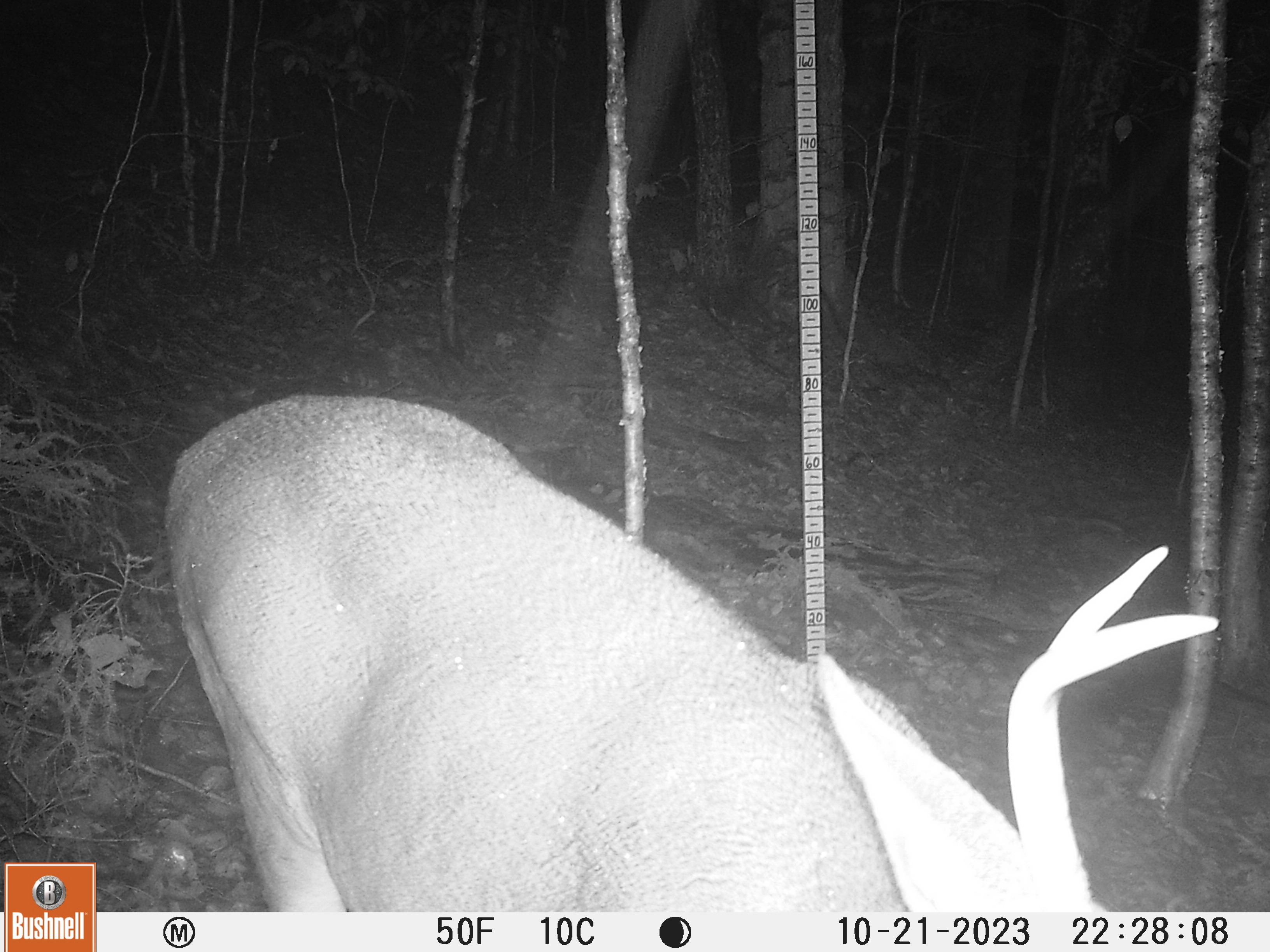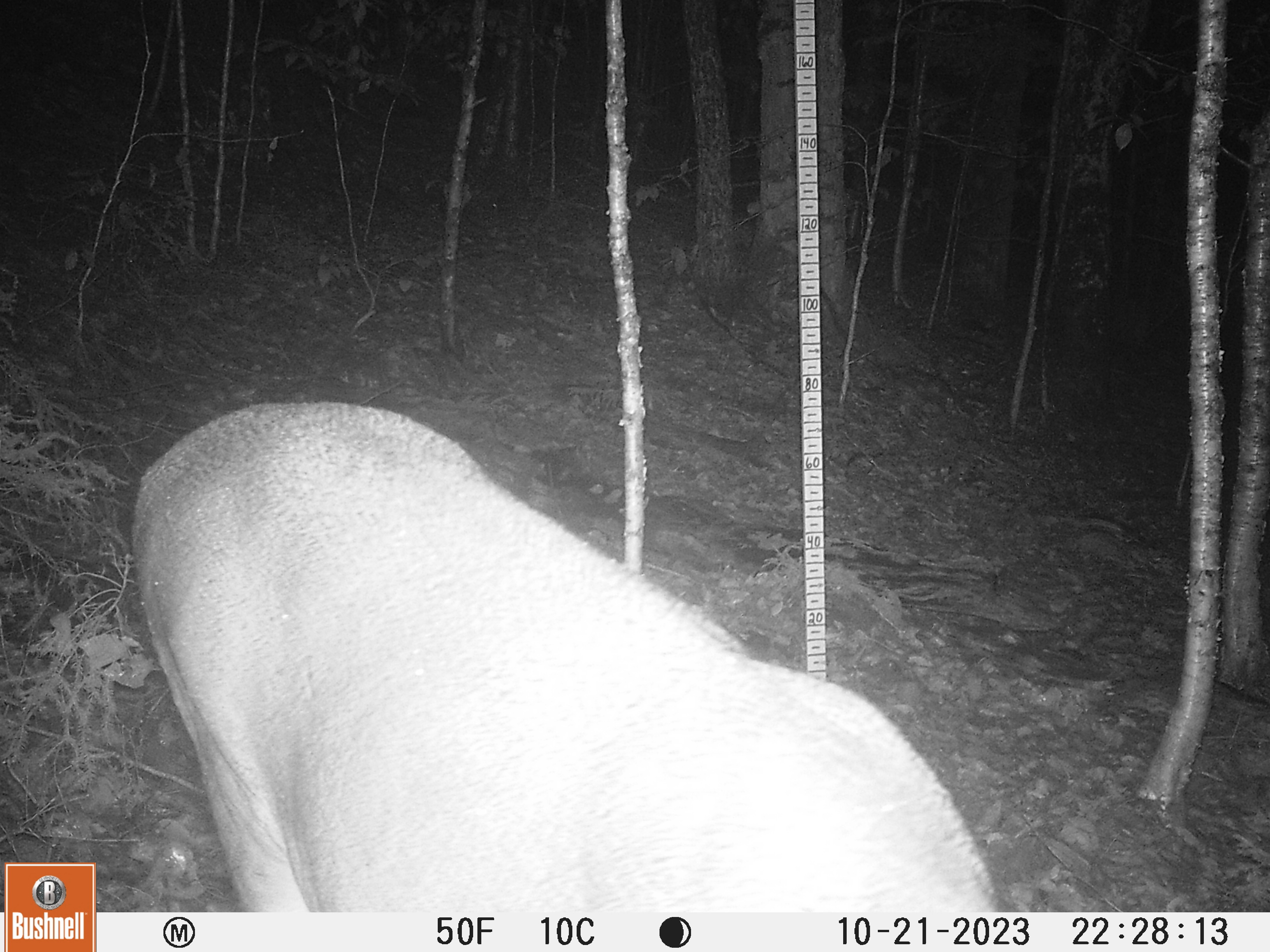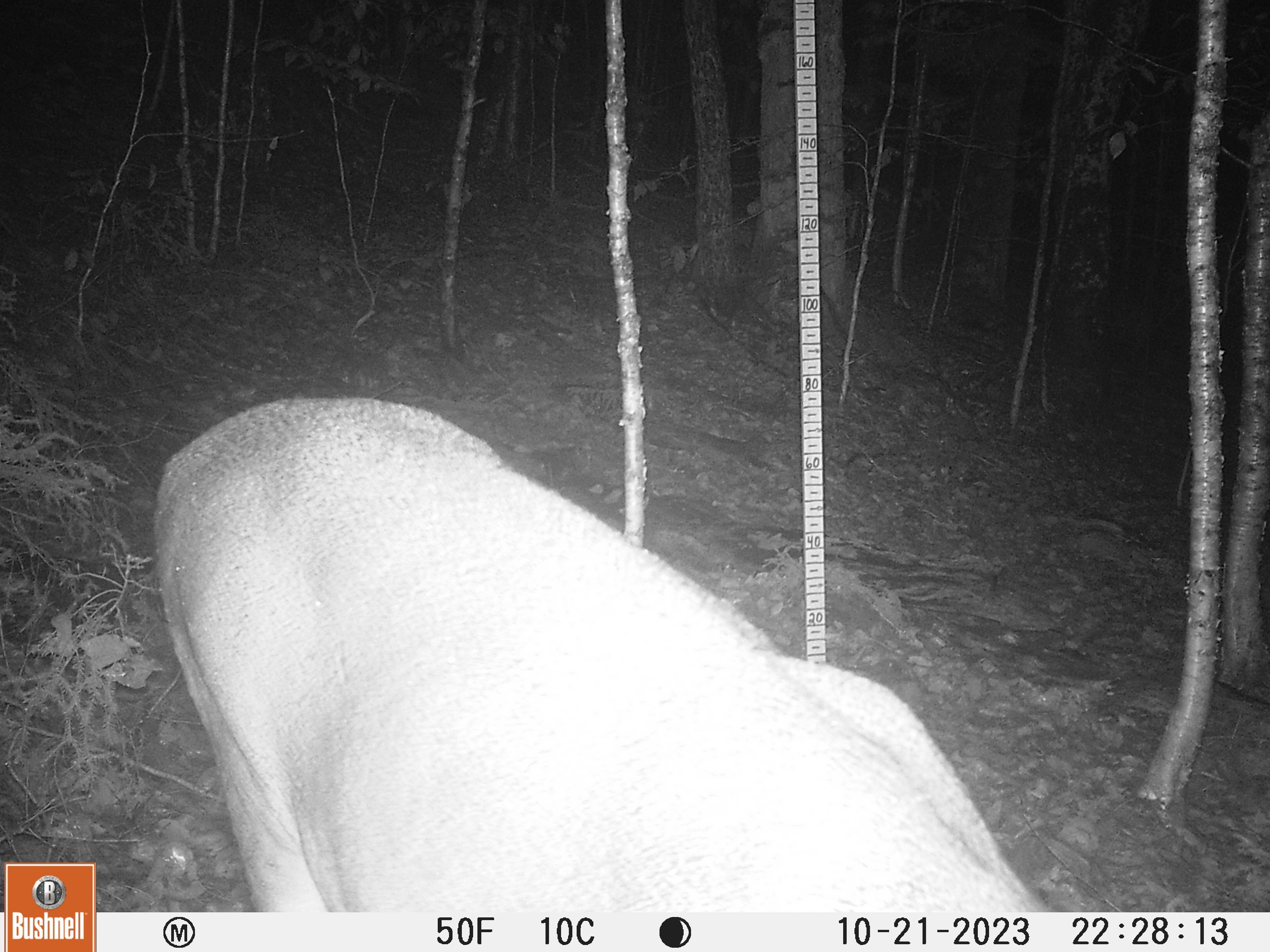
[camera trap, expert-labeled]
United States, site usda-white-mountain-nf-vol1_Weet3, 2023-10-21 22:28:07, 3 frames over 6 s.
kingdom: Animalia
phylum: Chordata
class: Mammalia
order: Artiodactyla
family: Cervidae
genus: Odocoileus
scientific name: Odocoileus virginianus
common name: white-tailed deer